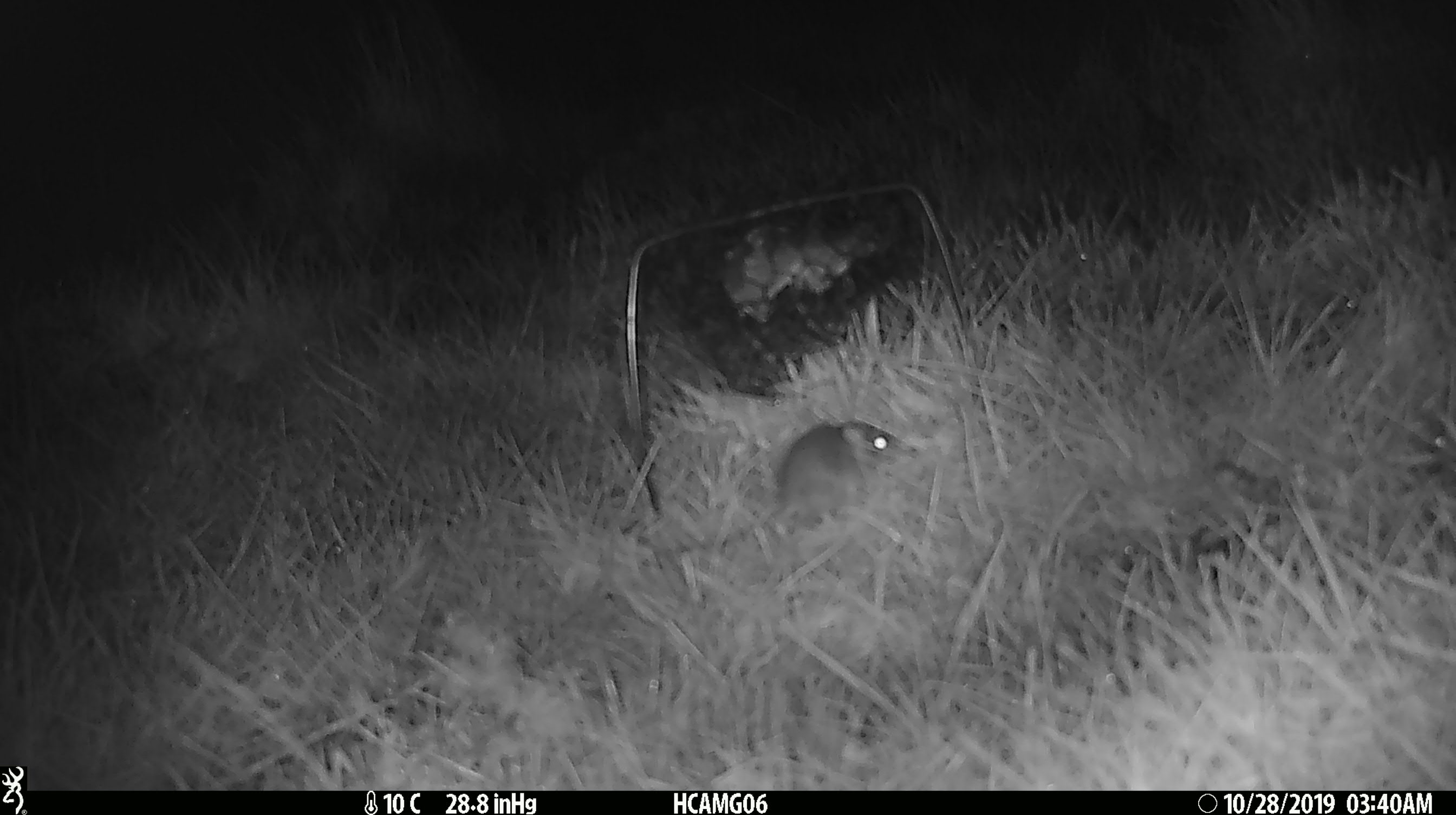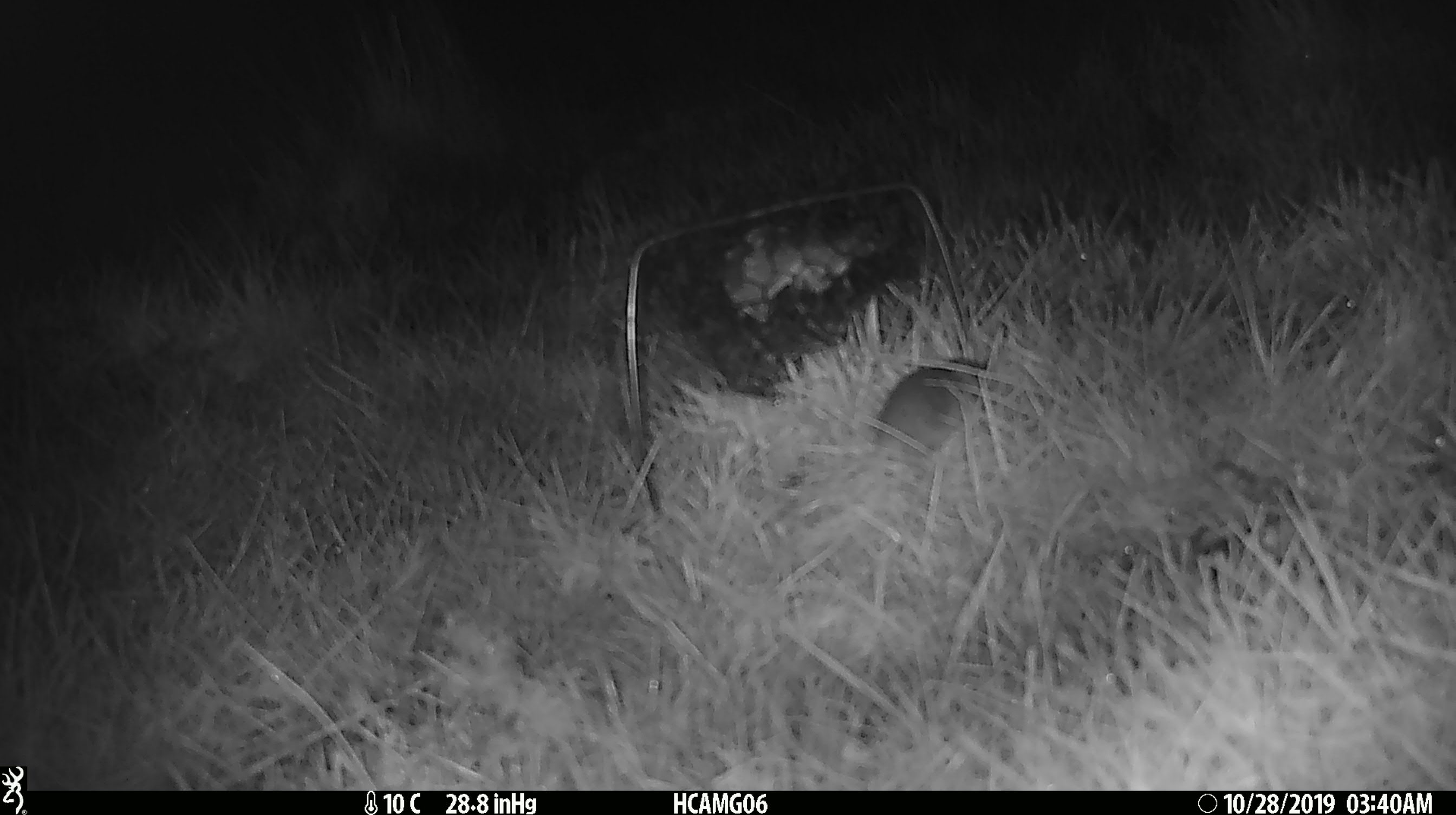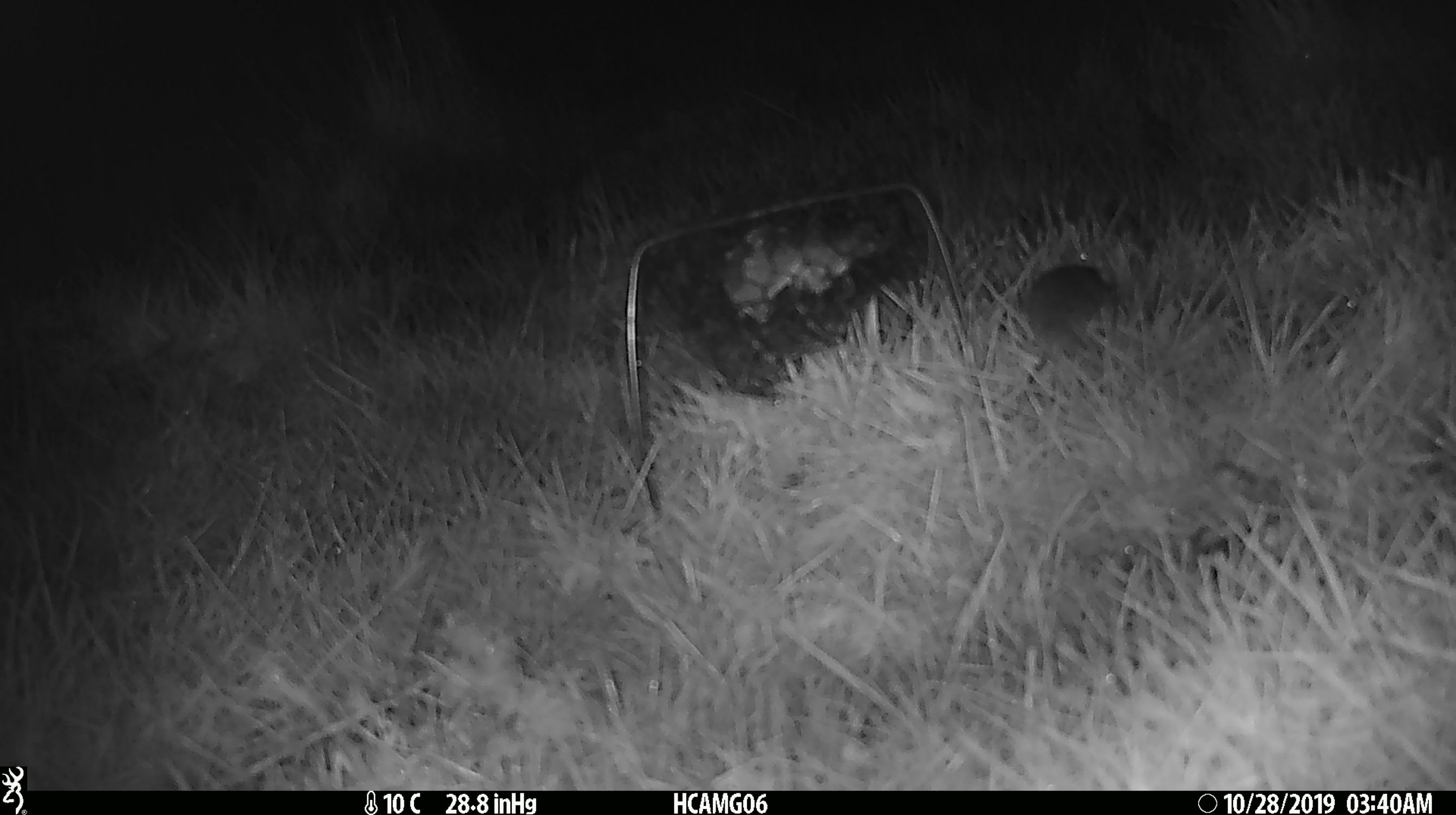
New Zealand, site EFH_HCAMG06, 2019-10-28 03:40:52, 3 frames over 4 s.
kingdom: Animalia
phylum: Chordata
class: Mammalia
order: Rodentia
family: Muridae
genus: Mus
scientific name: Mus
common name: mouse